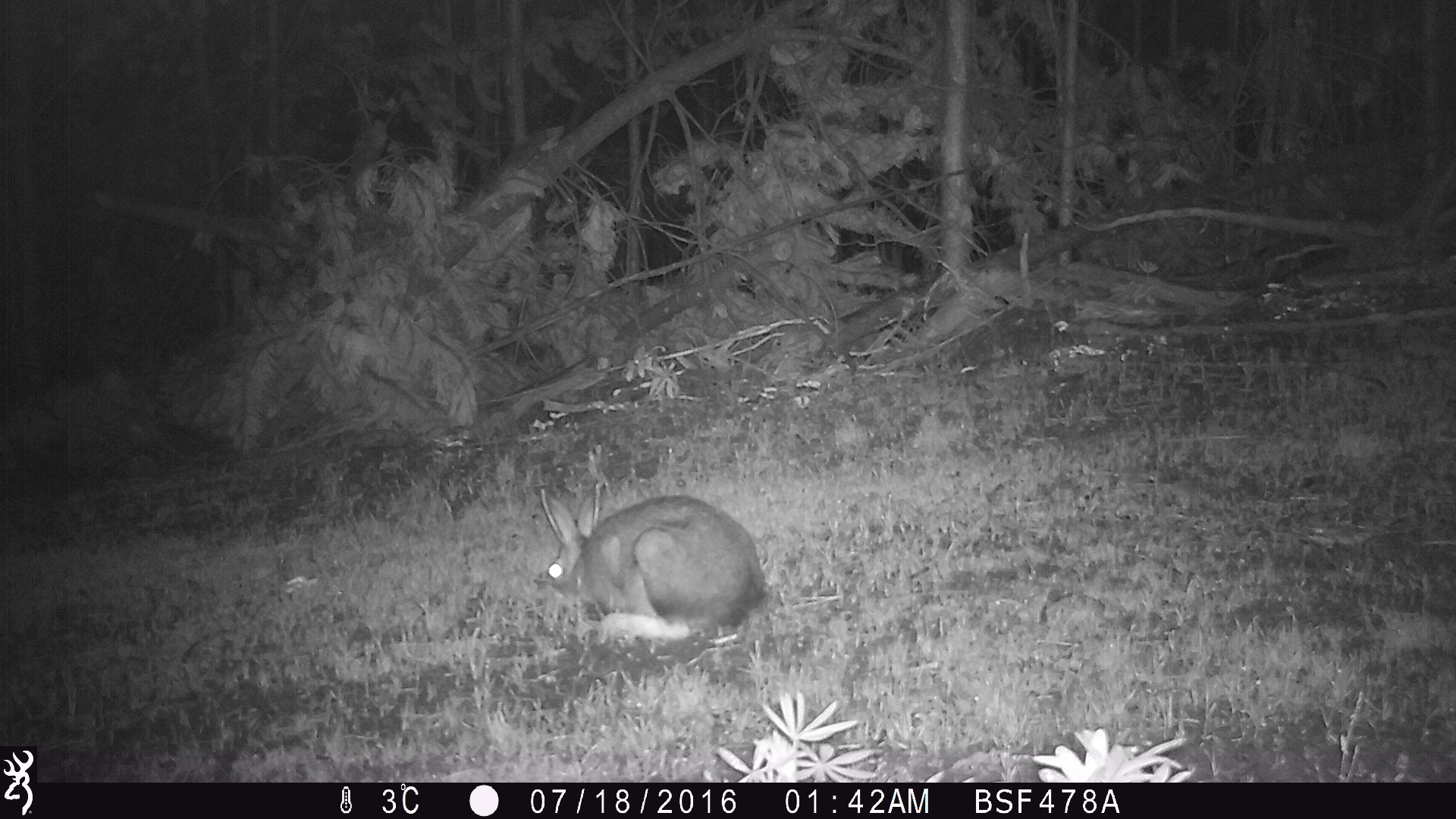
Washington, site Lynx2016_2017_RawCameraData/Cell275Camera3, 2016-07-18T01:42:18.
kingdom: Animalia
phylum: Chordata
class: Mammalia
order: Lagomorpha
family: Leporidae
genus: Lepus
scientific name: Lepus americanus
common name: snowshoe hare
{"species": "Lepus americanus (snowshoe hare)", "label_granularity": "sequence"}